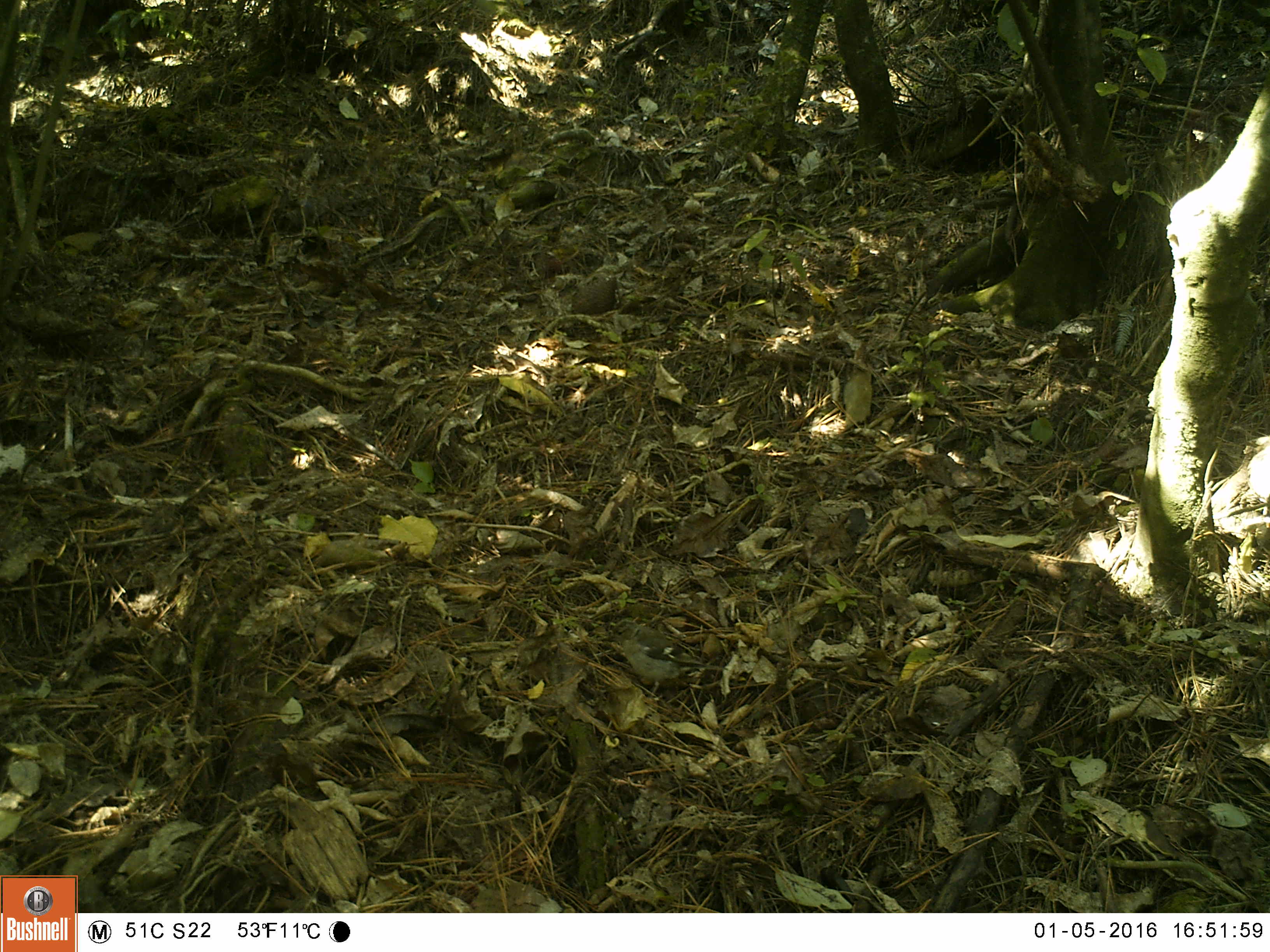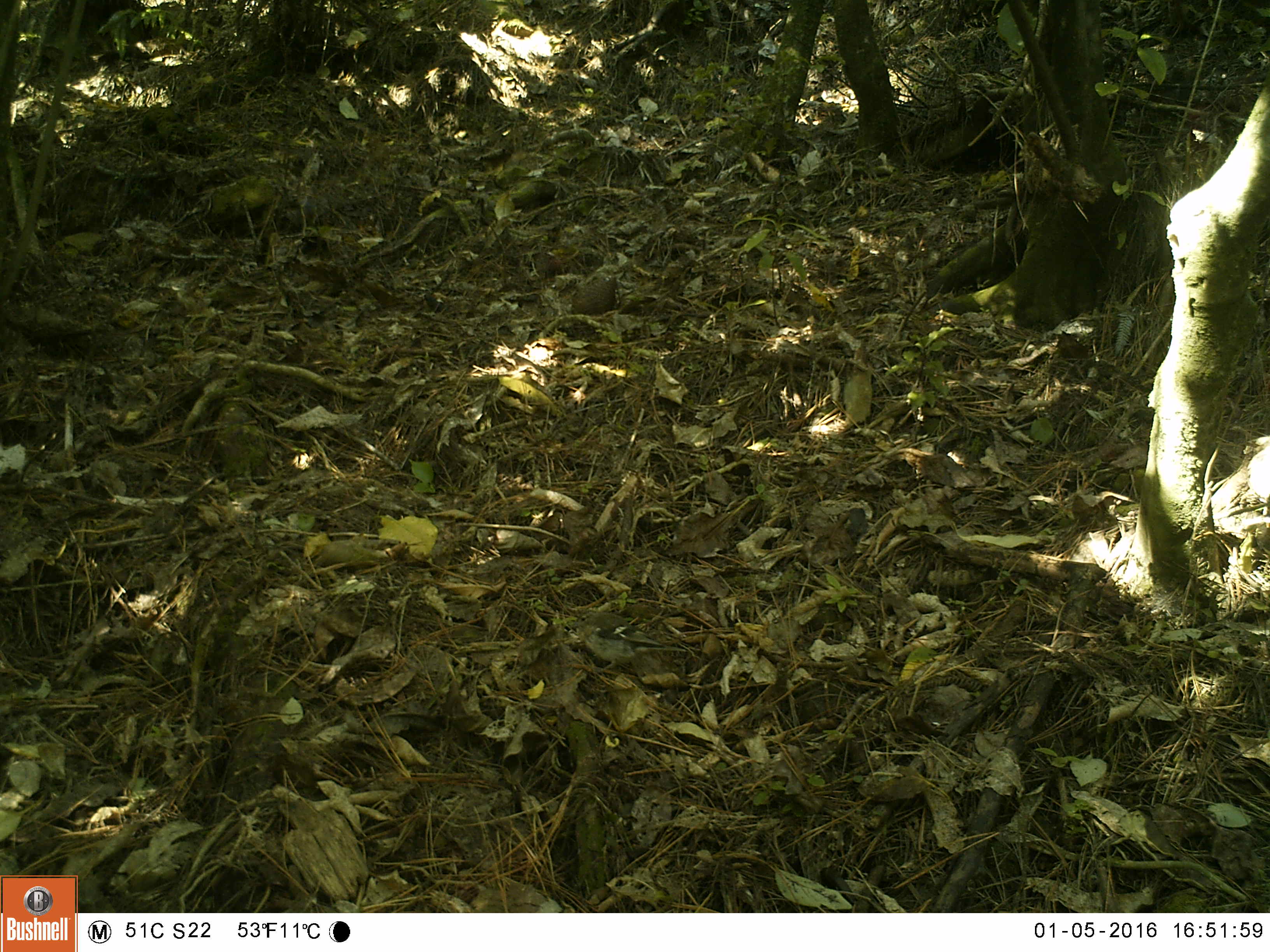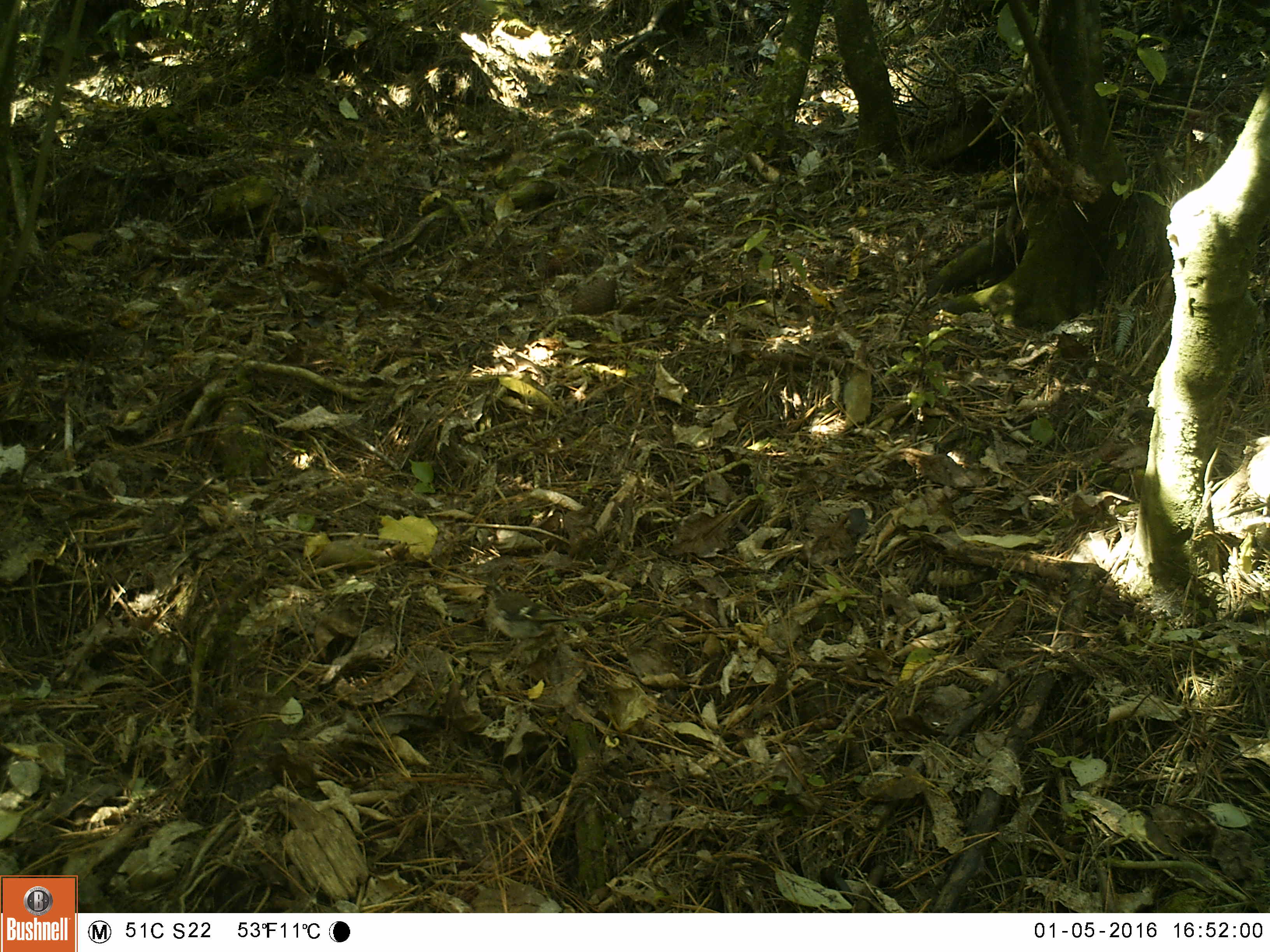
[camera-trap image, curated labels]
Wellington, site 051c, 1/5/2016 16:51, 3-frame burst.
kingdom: Animalia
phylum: Chordata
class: Aves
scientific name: Aves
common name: bird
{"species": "bird (Aves)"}